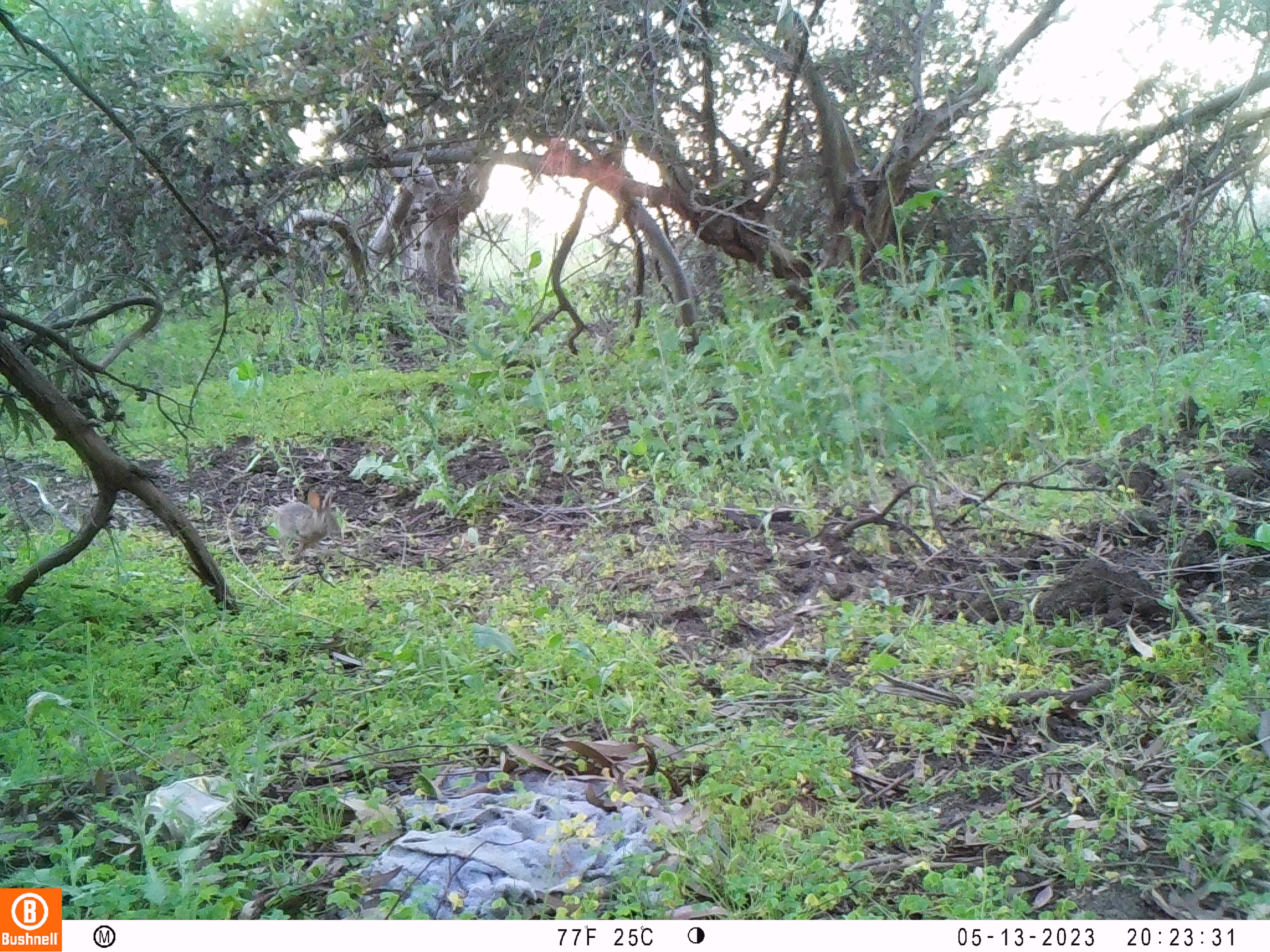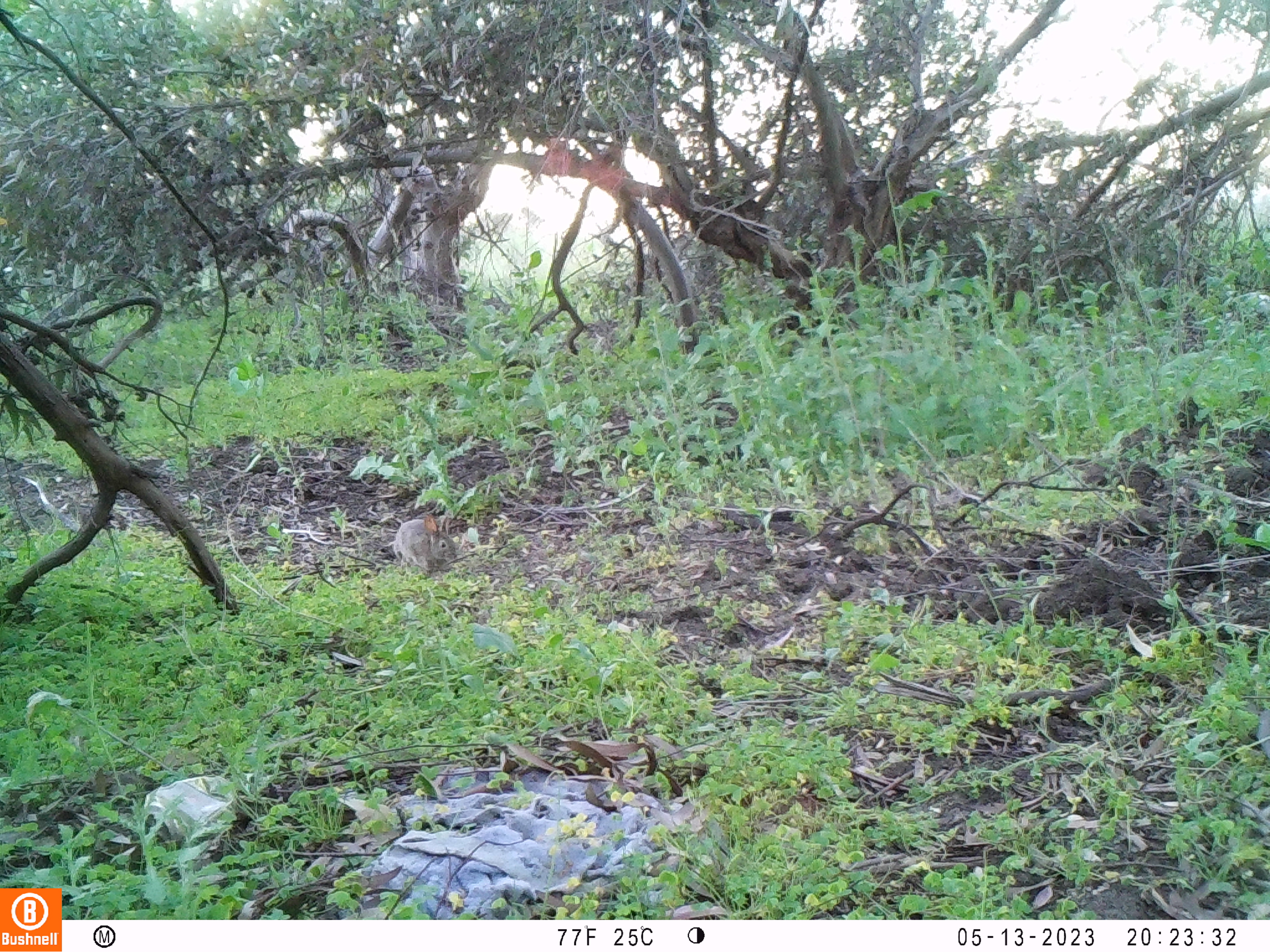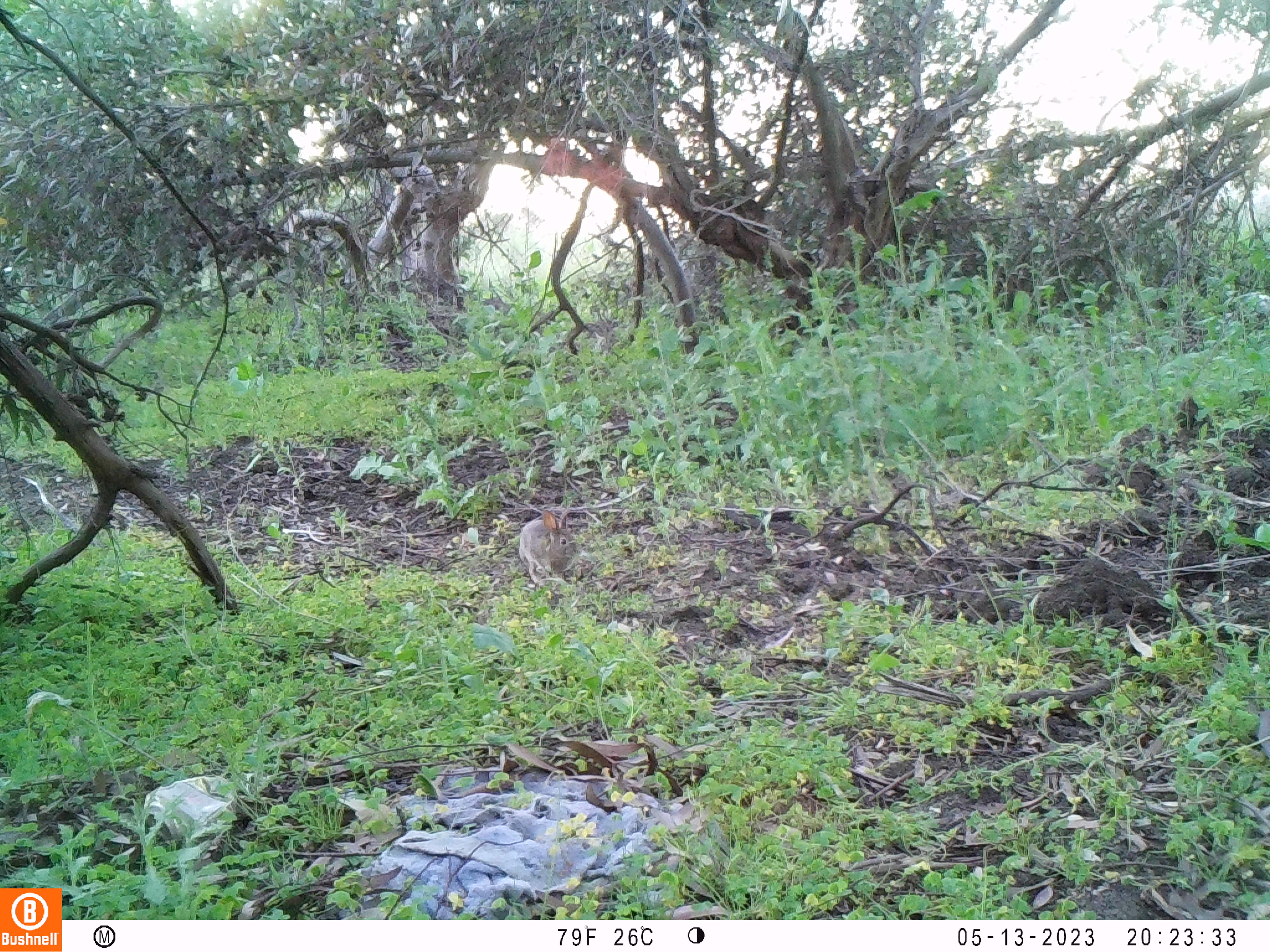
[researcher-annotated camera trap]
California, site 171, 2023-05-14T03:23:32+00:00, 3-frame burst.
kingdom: Animalia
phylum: Chordata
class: Mammalia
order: Lagomorpha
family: Leporidae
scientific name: Leporidae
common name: rabbit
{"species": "rabbit (Leporidae)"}